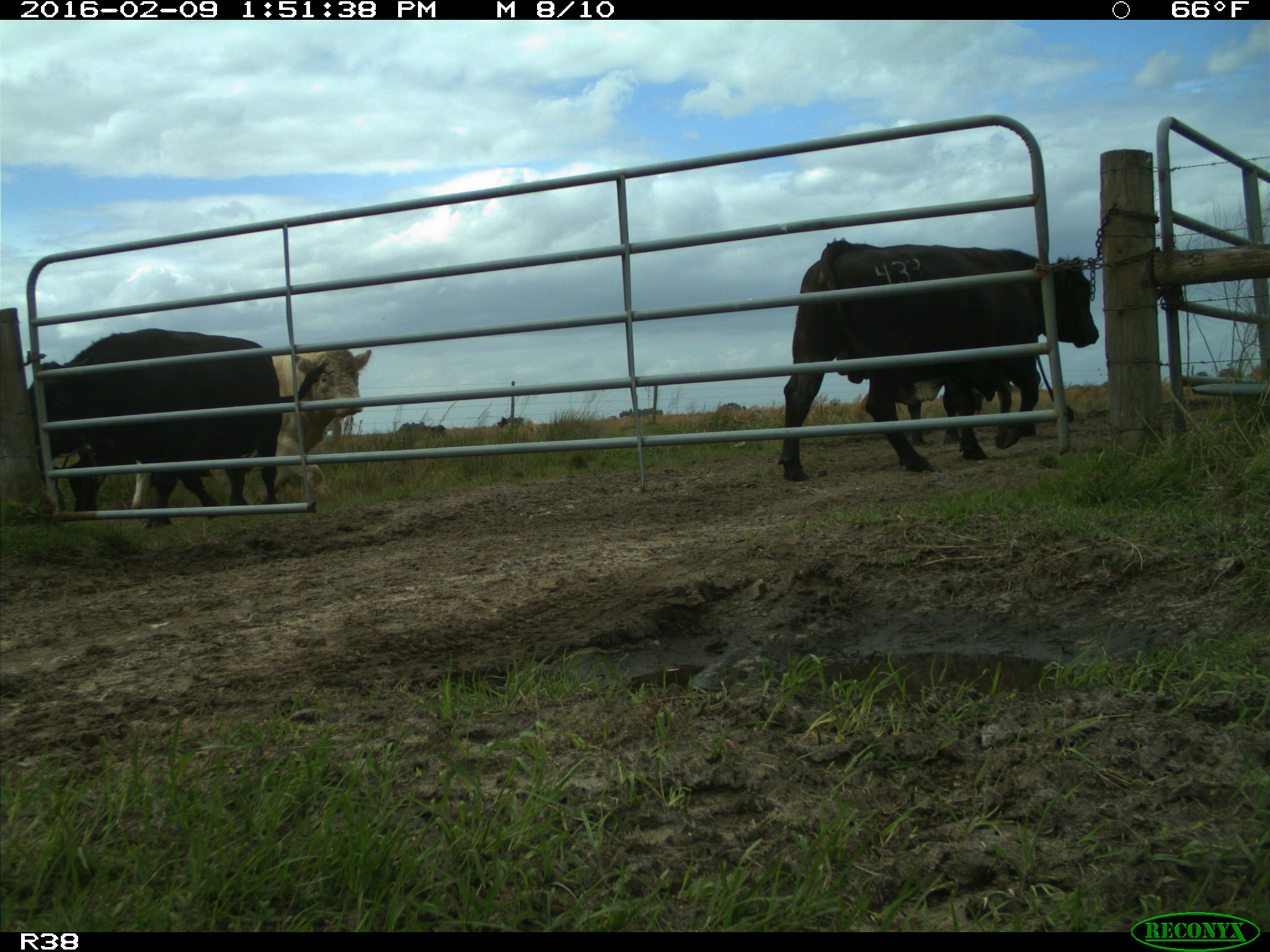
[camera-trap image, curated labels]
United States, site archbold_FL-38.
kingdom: Animalia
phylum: Chordata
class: Mammalia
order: Artiodactyla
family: Bovidae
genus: Bos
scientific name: Bos taurus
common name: domestic cow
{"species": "Bos taurus (domestic cow)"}